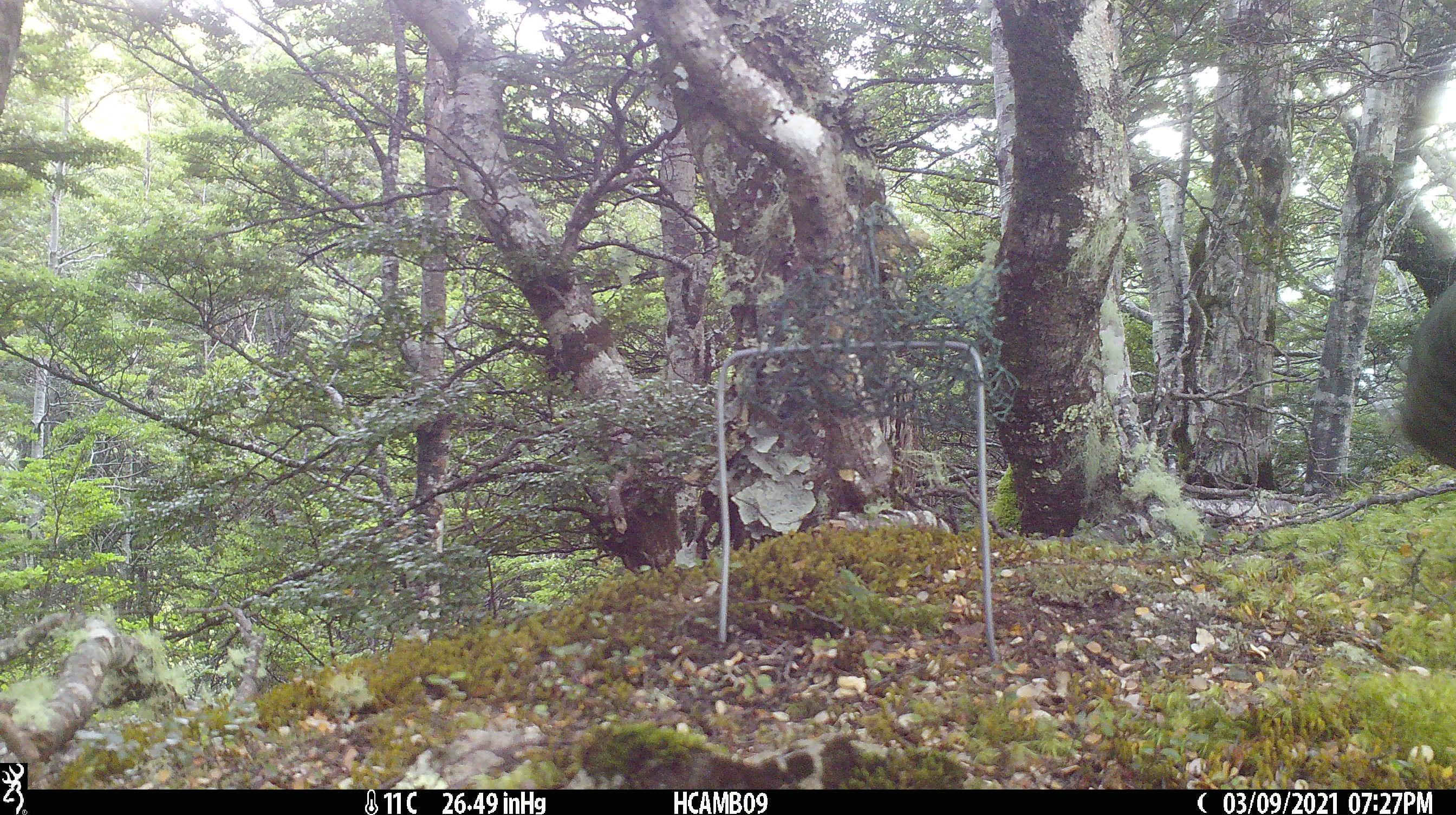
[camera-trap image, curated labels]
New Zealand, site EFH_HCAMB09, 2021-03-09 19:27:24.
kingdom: Animalia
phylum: Chordata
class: Aves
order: Psittaciformes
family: Strigopidae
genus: Nestor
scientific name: Nestor notabilis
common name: kea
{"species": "kea (Nestor notabilis)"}